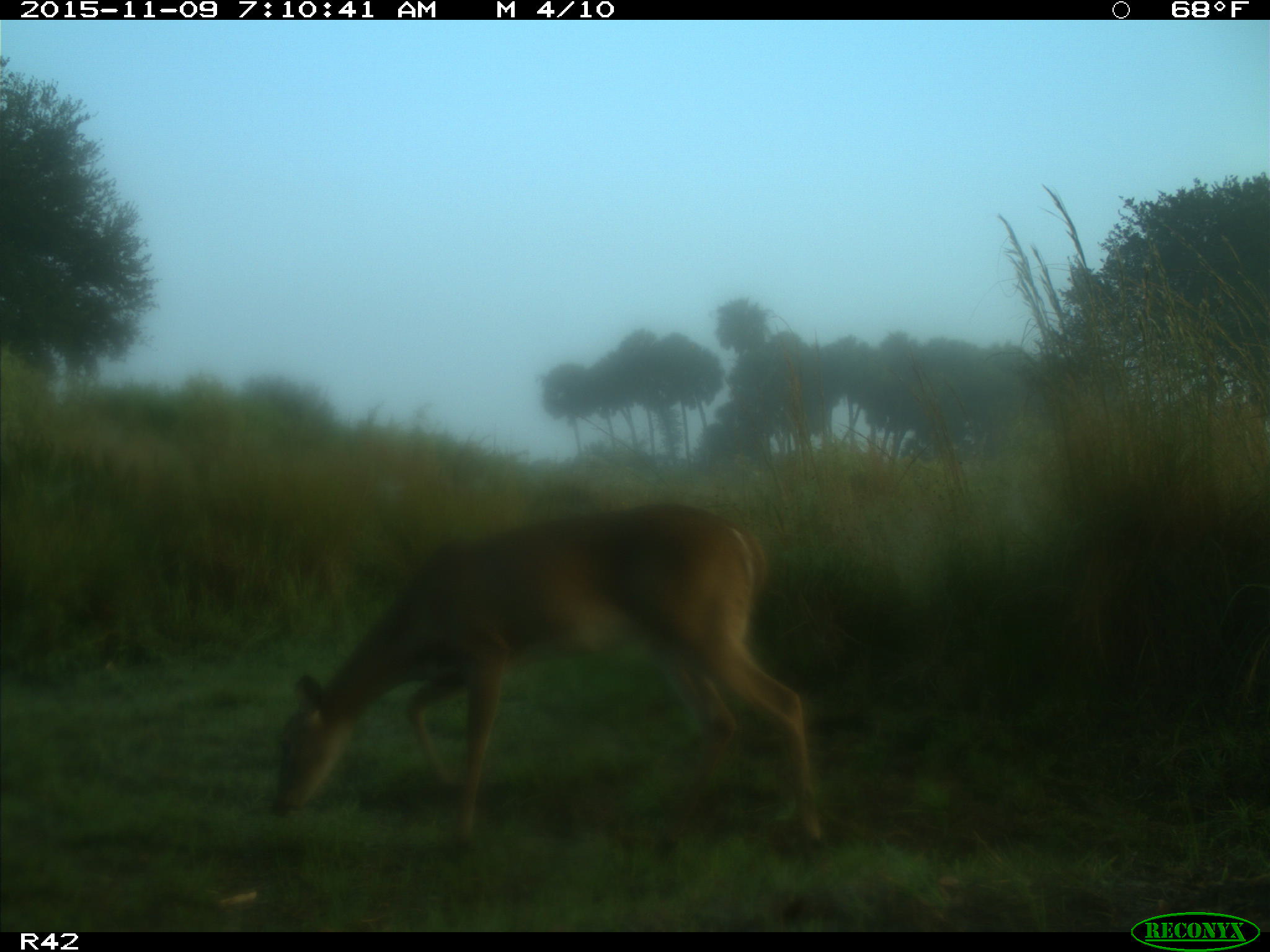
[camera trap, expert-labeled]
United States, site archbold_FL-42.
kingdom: Animalia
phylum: Chordata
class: Mammalia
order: Artiodactyla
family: Cervidae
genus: Odocoileus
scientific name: Odocoileus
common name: deer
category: unidentified deer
Unidentified deer (deer) (Odocoileus).